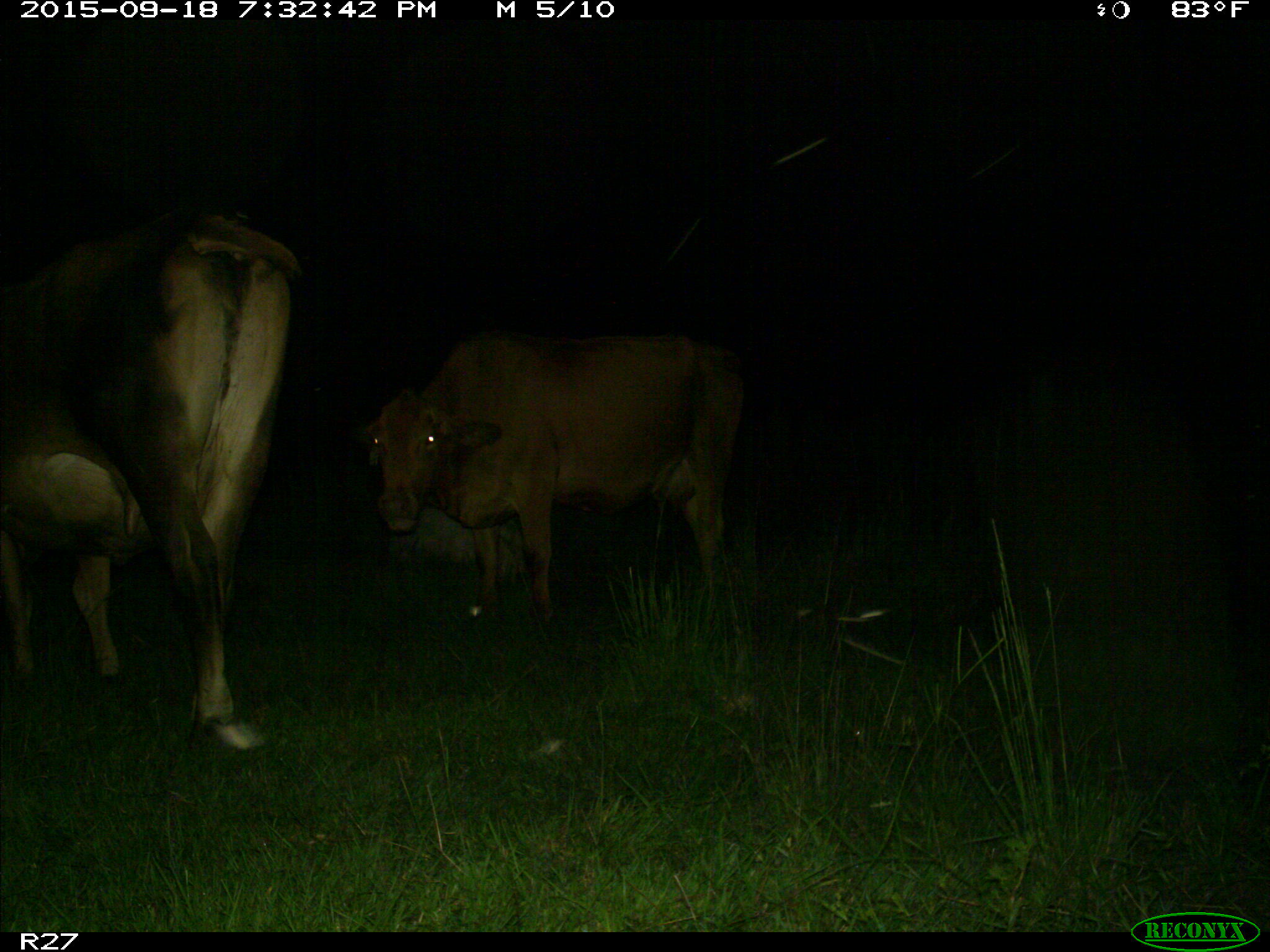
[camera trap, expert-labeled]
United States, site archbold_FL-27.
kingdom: Animalia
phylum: Chordata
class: Mammalia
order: Artiodactyla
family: Bovidae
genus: Bos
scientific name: Bos taurus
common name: domestic cow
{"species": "Bos taurus (domestic cow)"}